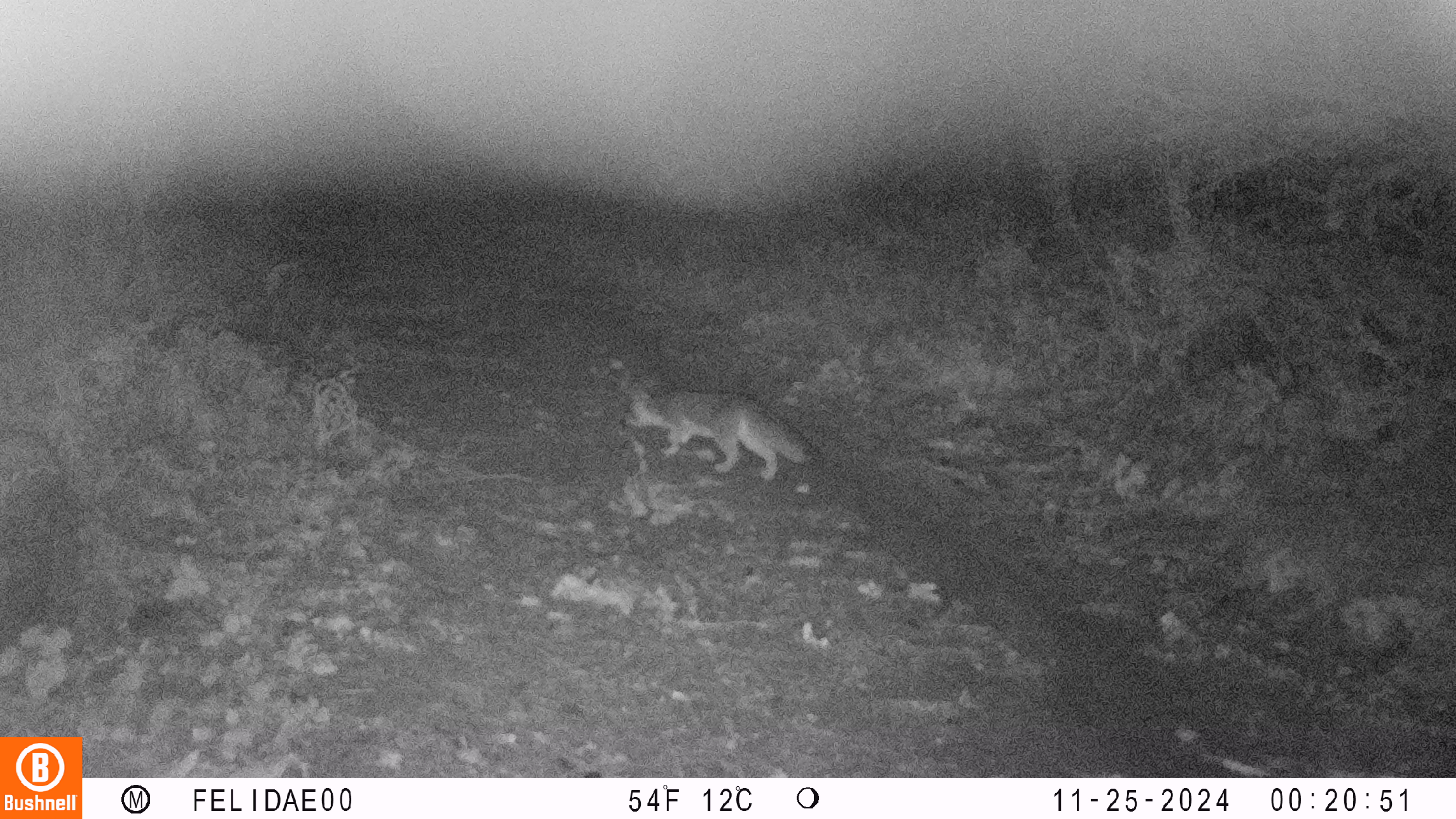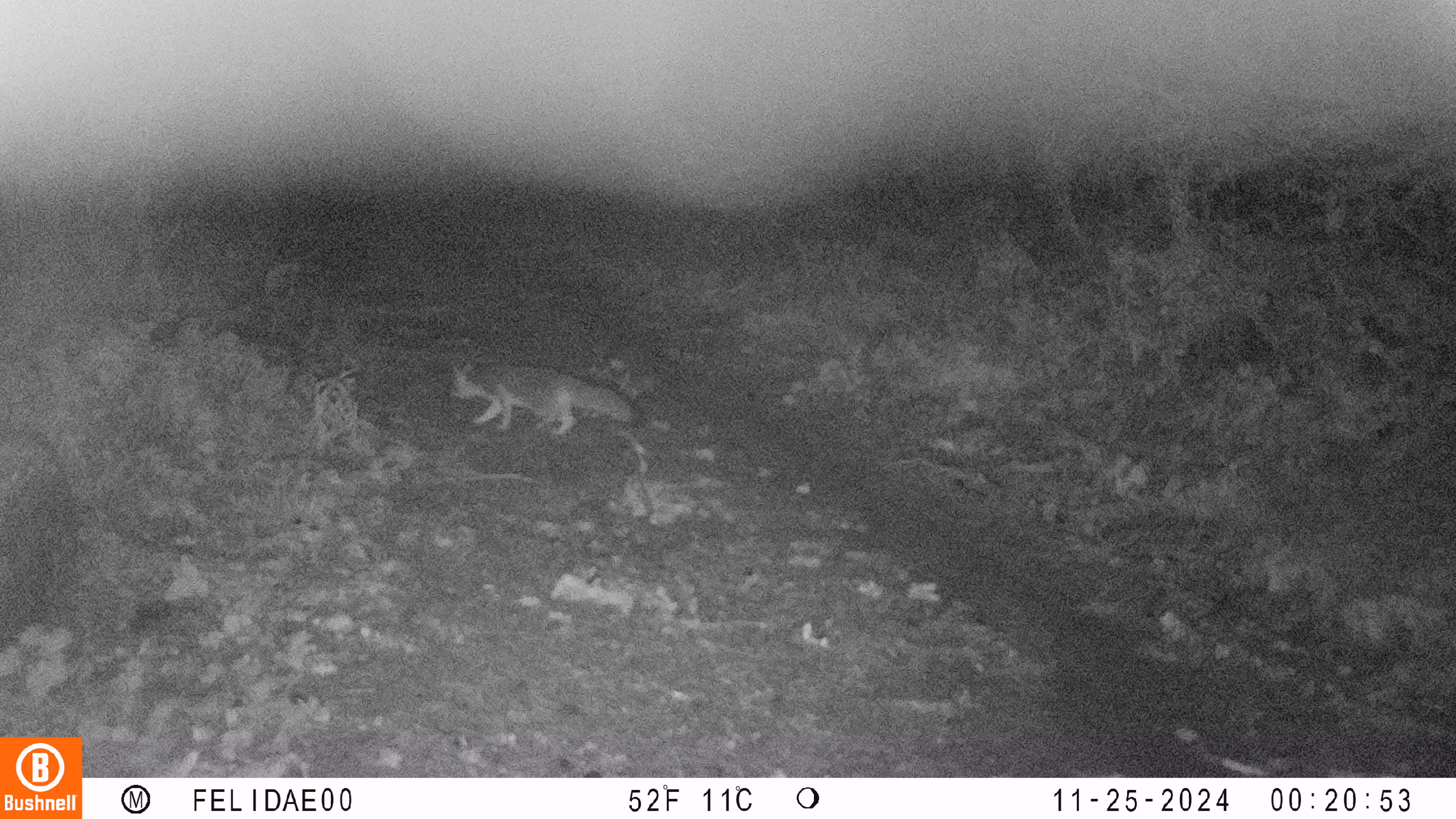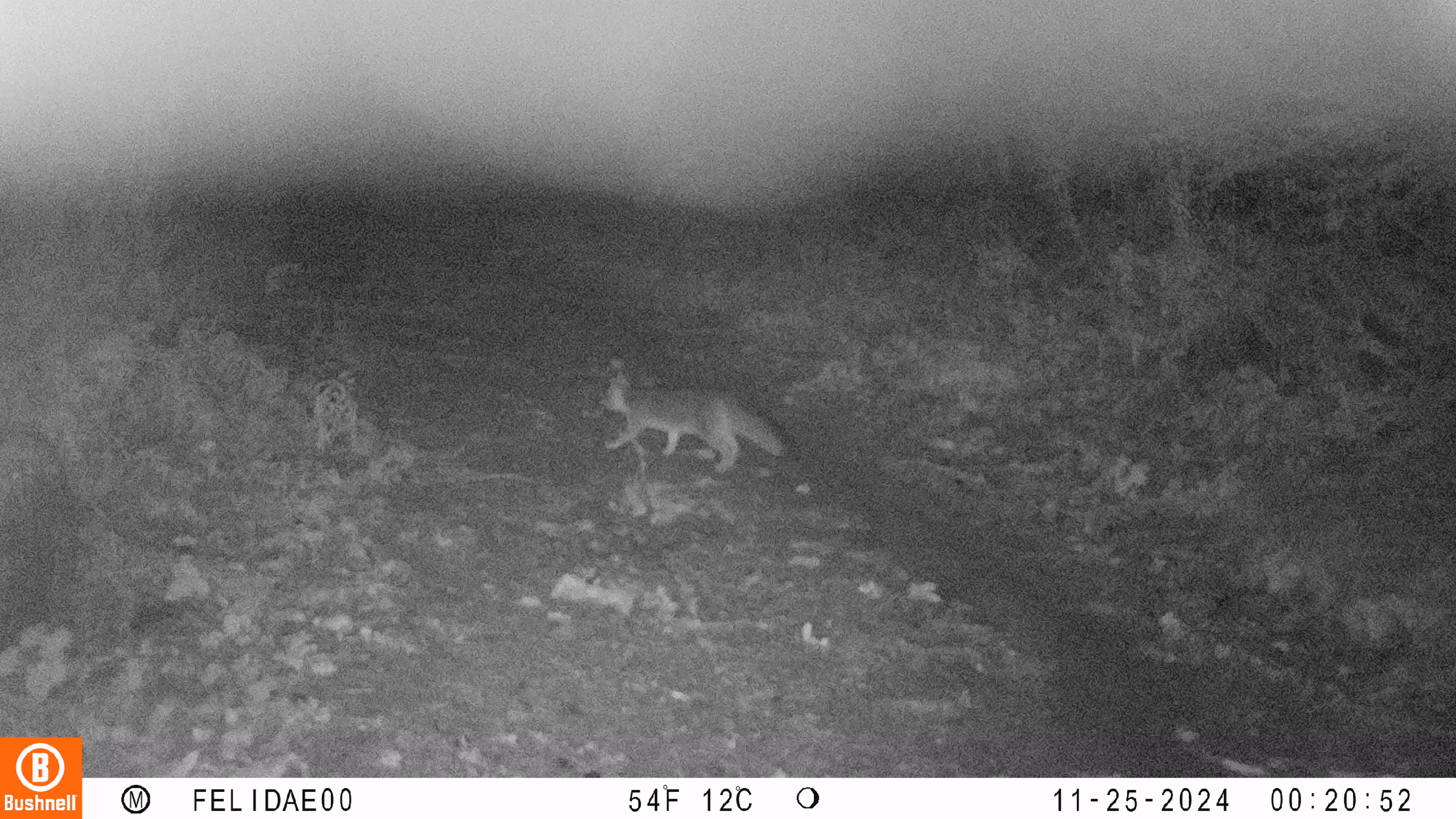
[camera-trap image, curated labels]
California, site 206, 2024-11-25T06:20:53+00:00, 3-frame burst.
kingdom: Animalia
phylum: Chordata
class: Mammalia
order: Carnivora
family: Canidae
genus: Urocyon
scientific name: Urocyon cinereoargenteus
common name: gray fox